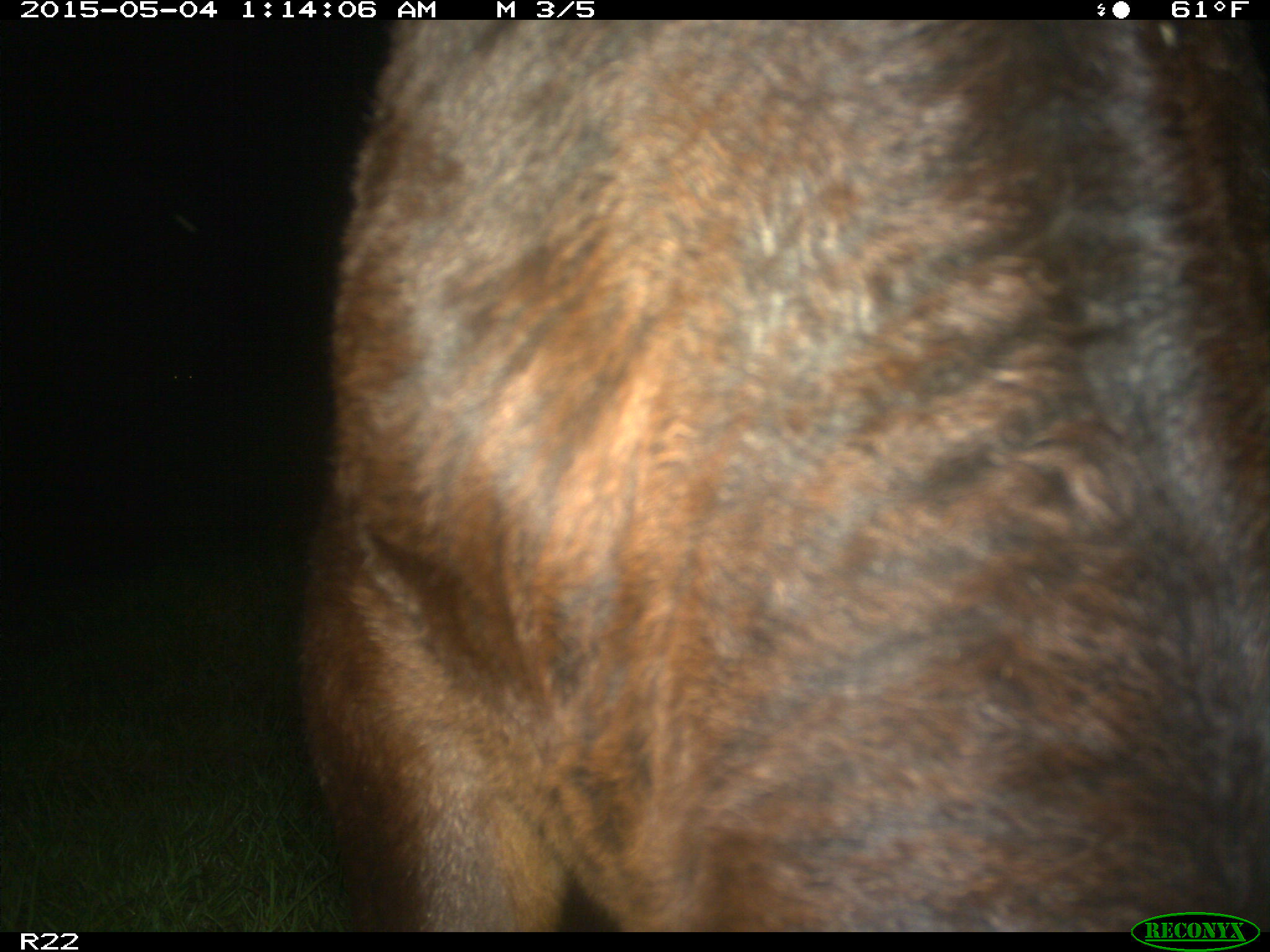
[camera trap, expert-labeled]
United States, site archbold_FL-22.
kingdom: Animalia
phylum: Chordata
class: Mammalia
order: Artiodactyla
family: Bovidae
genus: Bos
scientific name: Bos taurus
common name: domestic cow